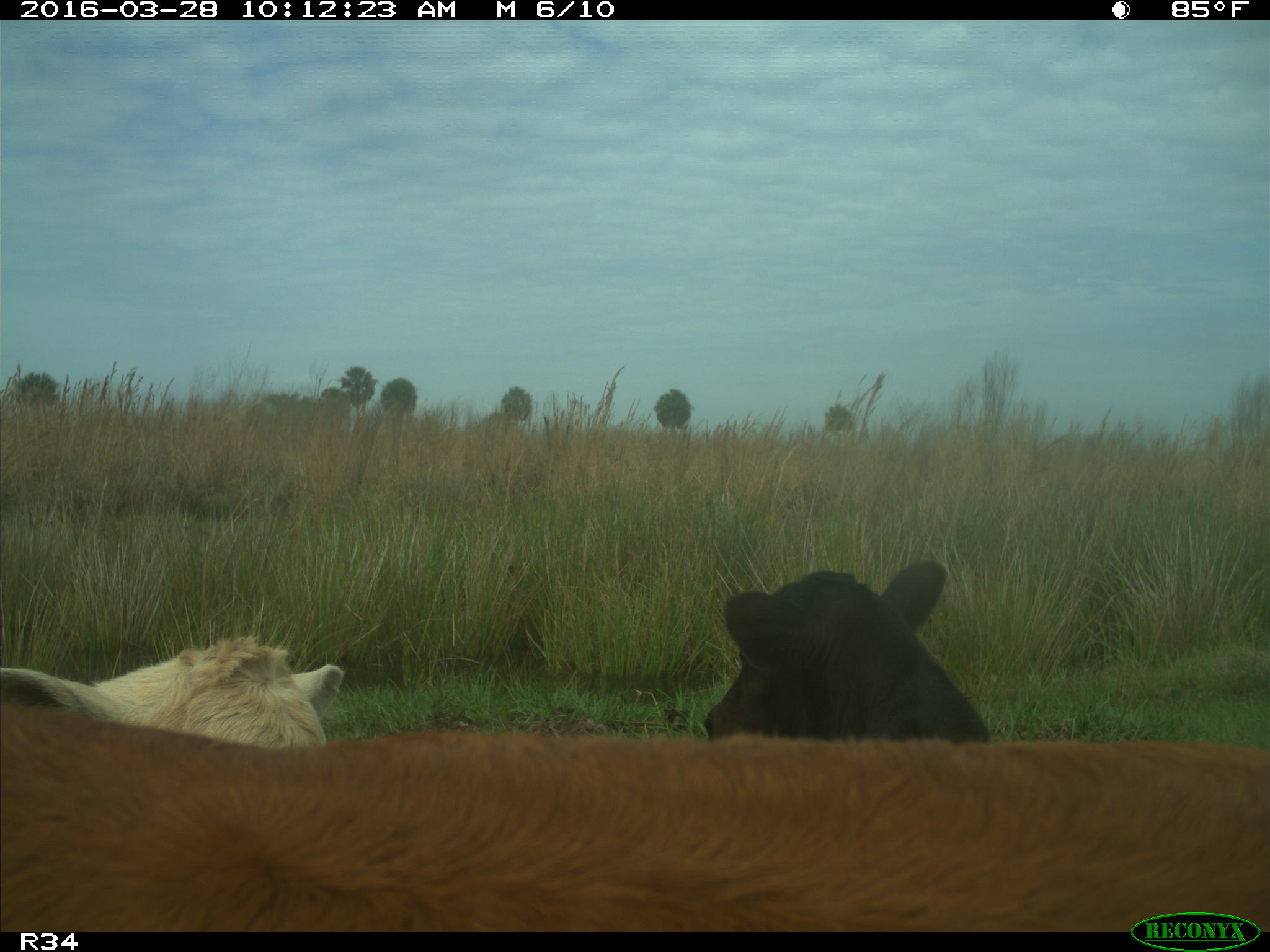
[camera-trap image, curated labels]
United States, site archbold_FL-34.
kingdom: Animalia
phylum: Chordata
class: Mammalia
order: Artiodactyla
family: Bovidae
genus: Bos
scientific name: Bos taurus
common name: domestic cow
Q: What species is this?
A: Bos taurus (domestic cow).